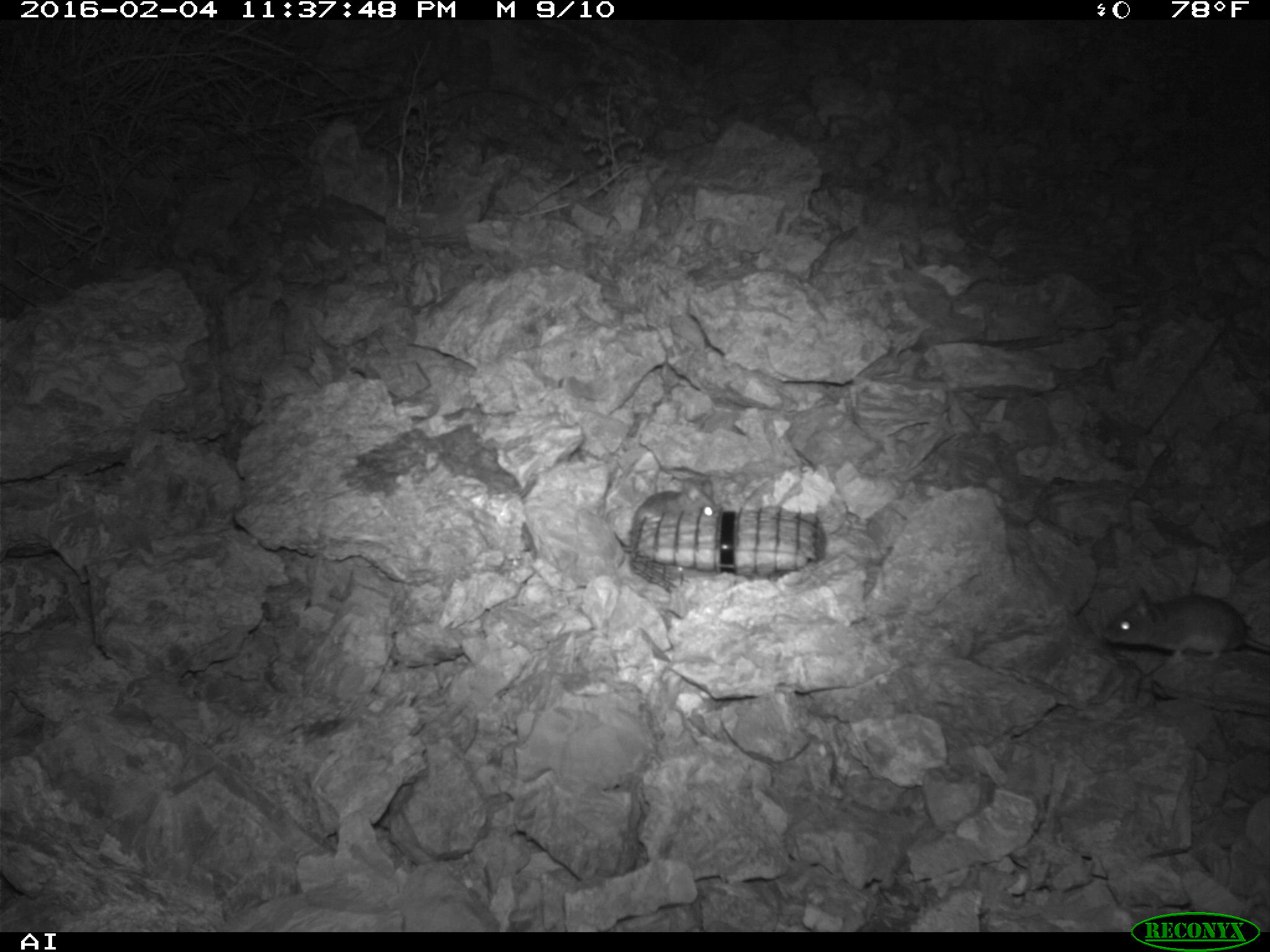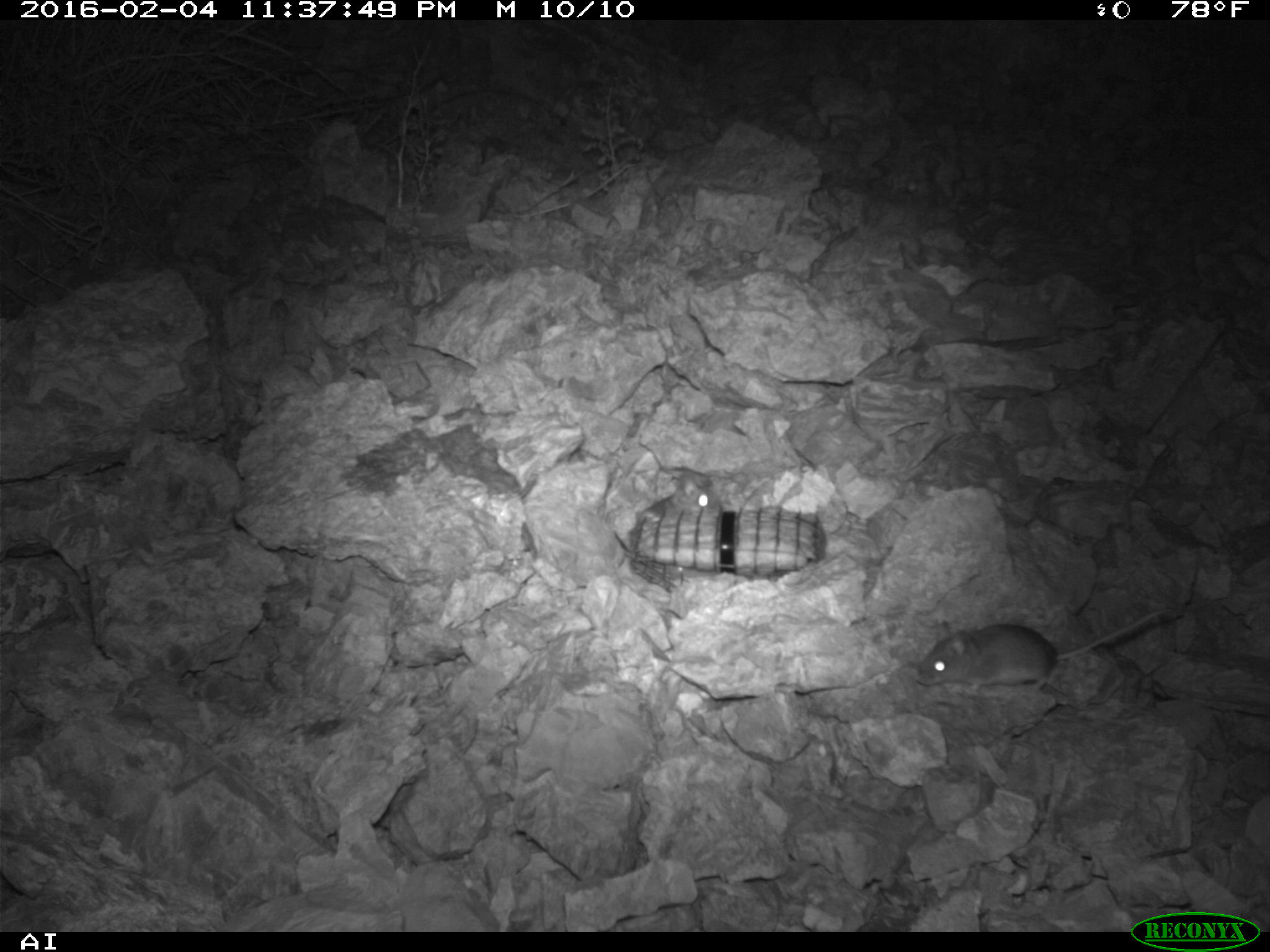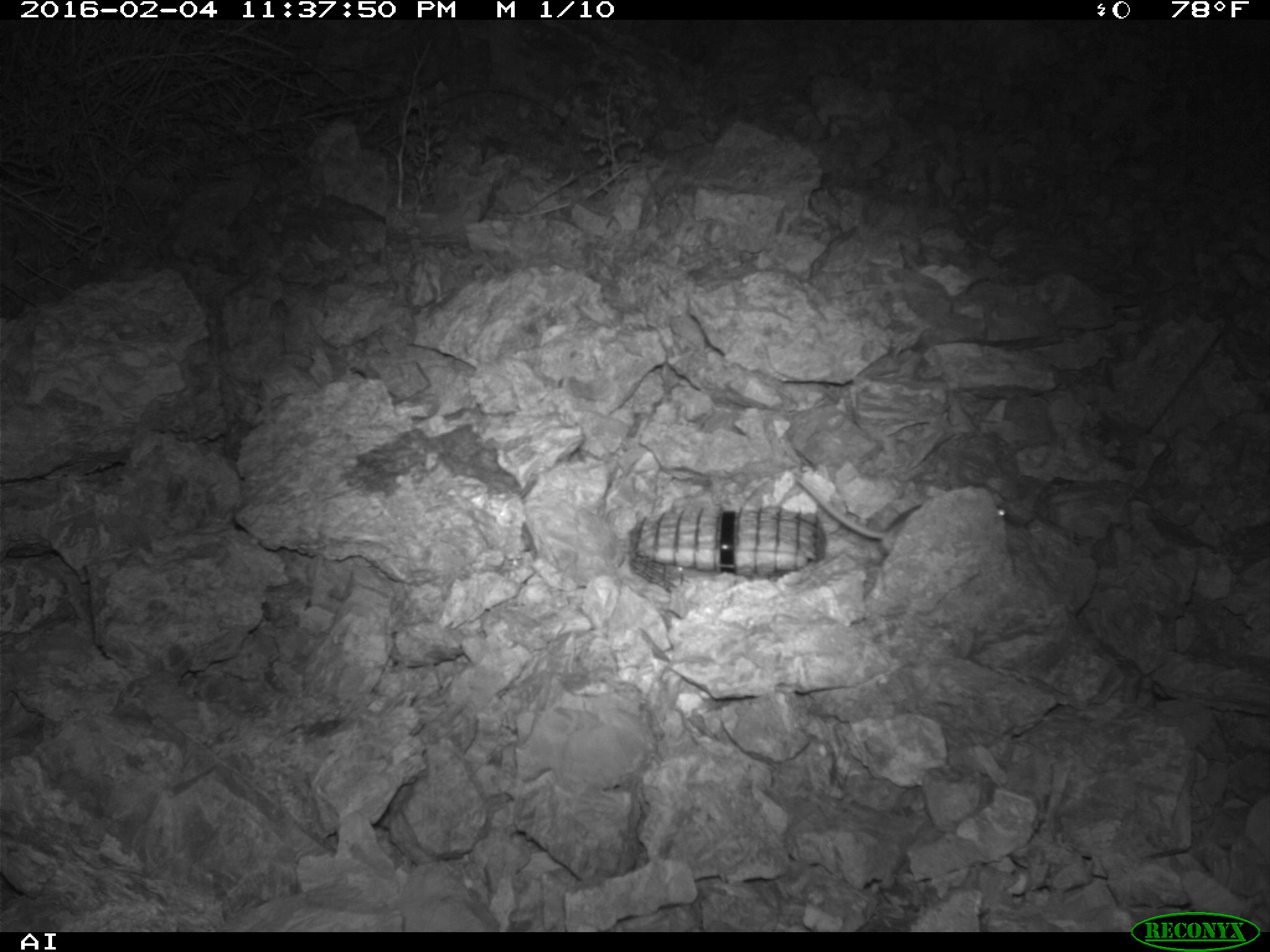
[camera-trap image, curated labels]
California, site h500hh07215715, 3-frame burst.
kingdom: Animalia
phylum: Chordata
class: Mammalia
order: Rodentia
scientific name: Rodentia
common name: rodent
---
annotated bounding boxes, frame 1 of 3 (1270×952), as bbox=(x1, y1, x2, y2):
rodent: bbox=(1101, 586, 1269, 664); bbox=(613, 478, 720, 552)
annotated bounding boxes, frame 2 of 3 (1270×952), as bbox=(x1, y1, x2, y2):
rodent: bbox=(916, 608, 1168, 694); bbox=(638, 470, 719, 524)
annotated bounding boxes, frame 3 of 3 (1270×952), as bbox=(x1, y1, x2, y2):
rodent: bbox=(794, 472, 1009, 558)